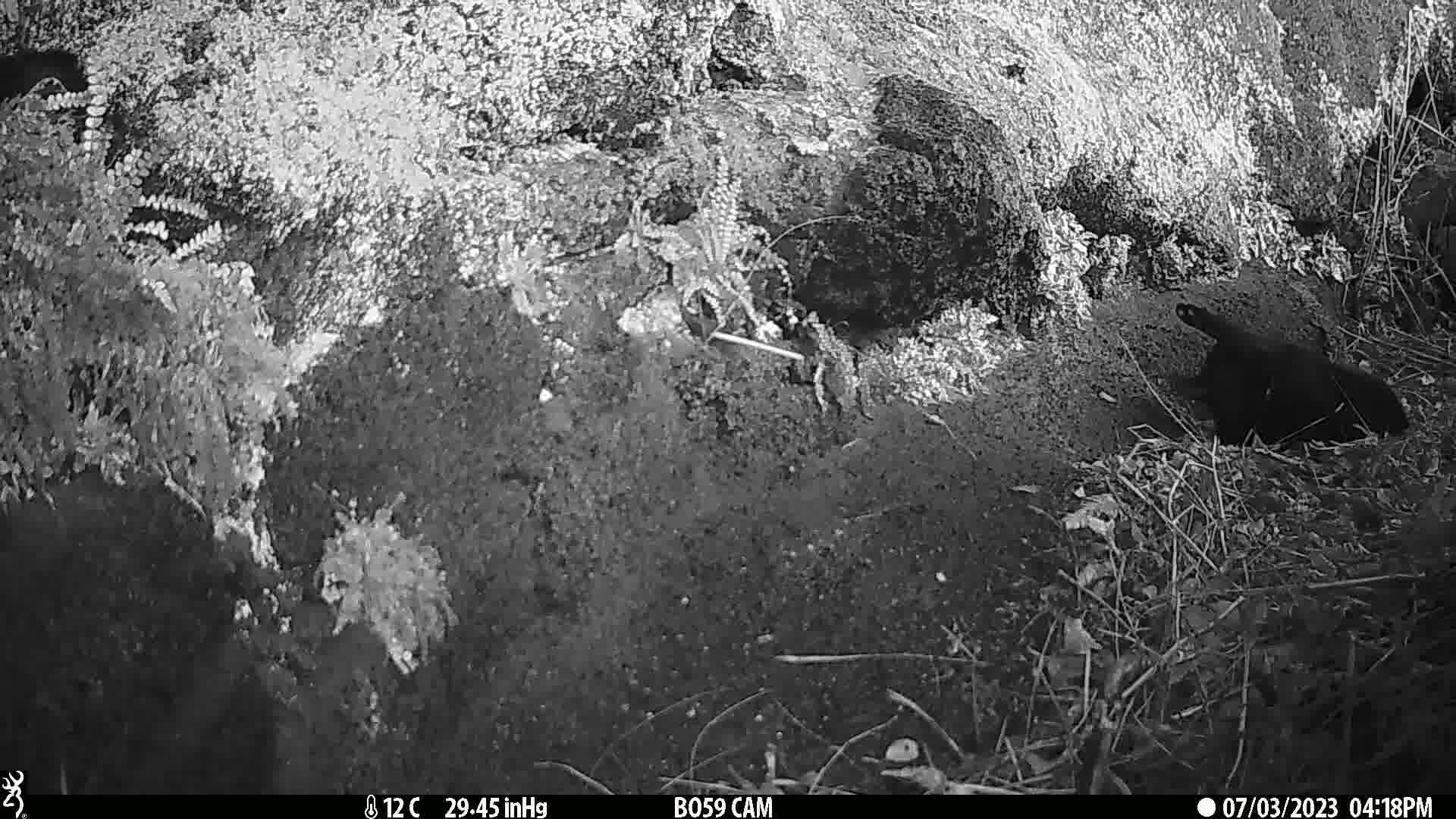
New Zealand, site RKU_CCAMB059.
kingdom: Animalia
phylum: Chordata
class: Mammalia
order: Carnivora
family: Felidae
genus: Felis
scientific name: Felis catus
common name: domestic cat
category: cat